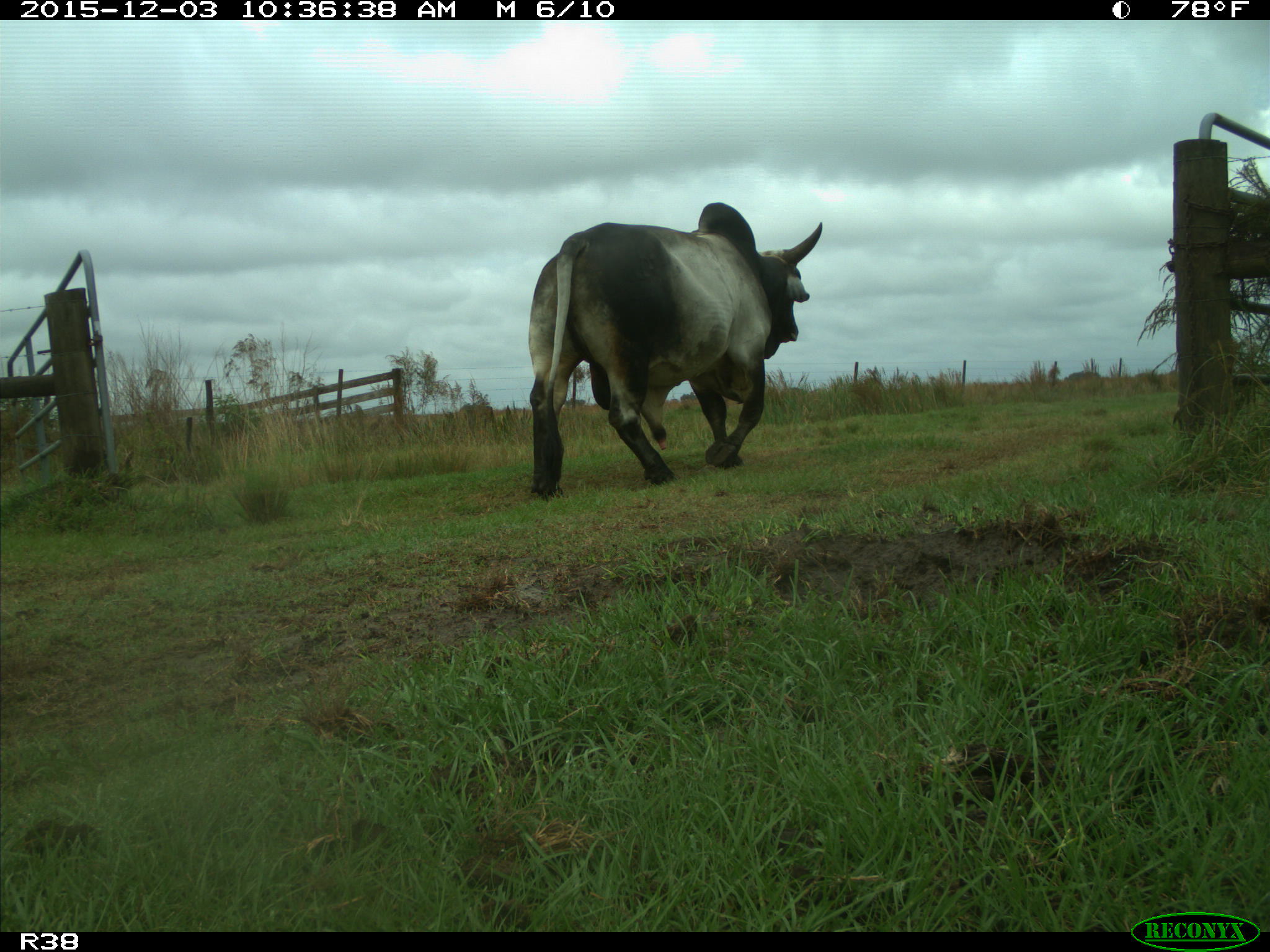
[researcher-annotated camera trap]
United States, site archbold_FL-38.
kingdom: Animalia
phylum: Chordata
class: Mammalia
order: Artiodactyla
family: Bovidae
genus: Bos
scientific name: Bos taurus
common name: domestic cow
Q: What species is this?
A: Bos taurus (domestic cow).